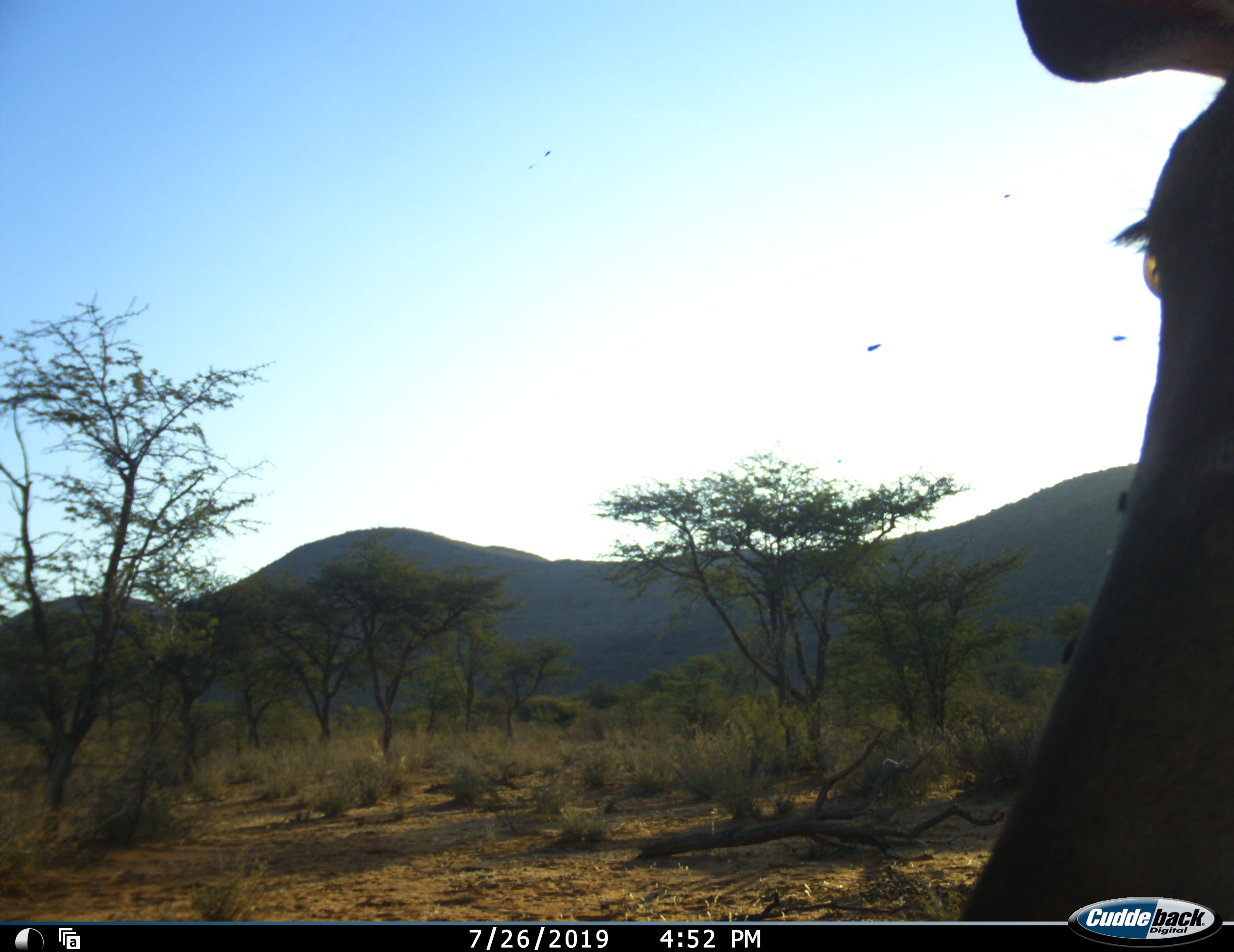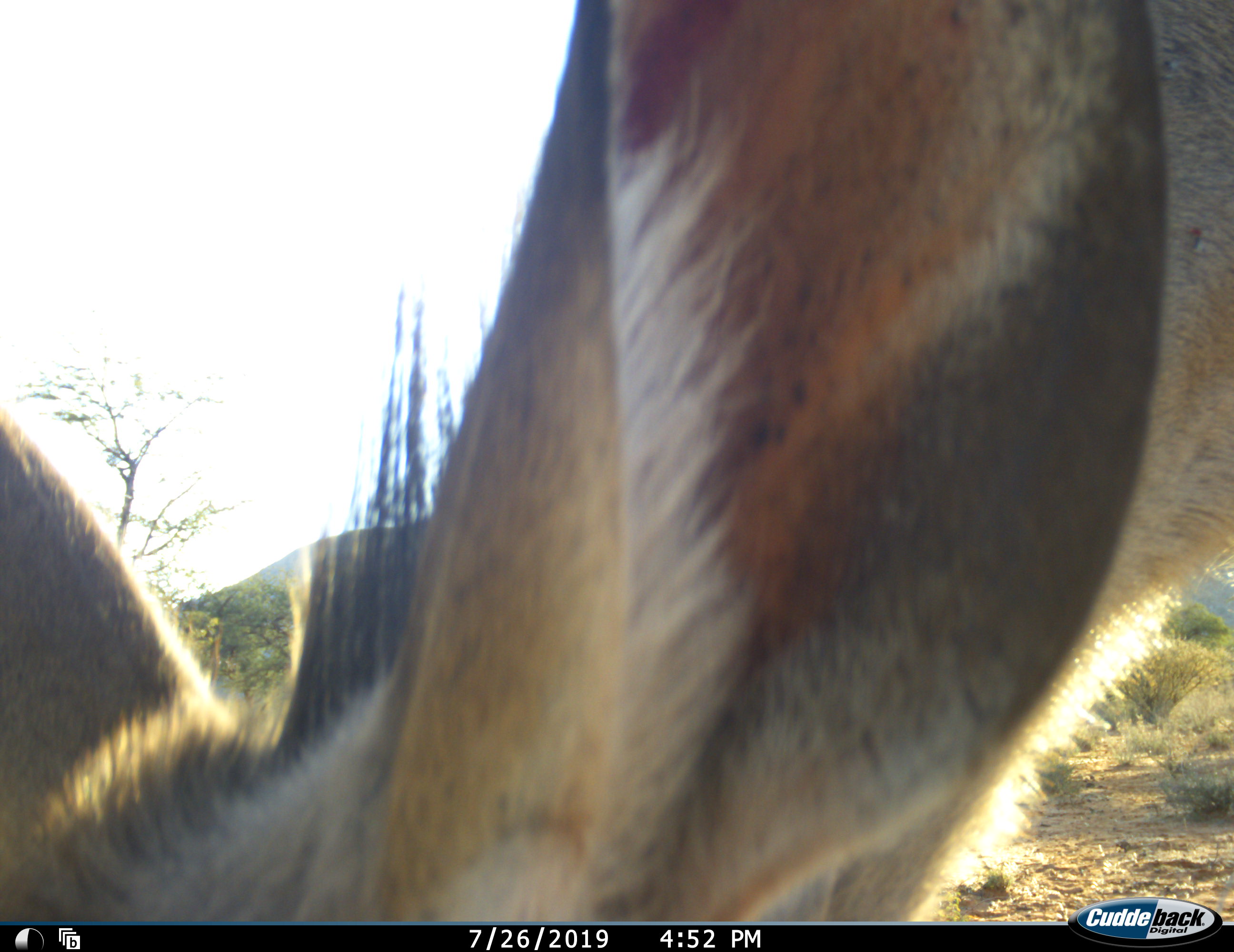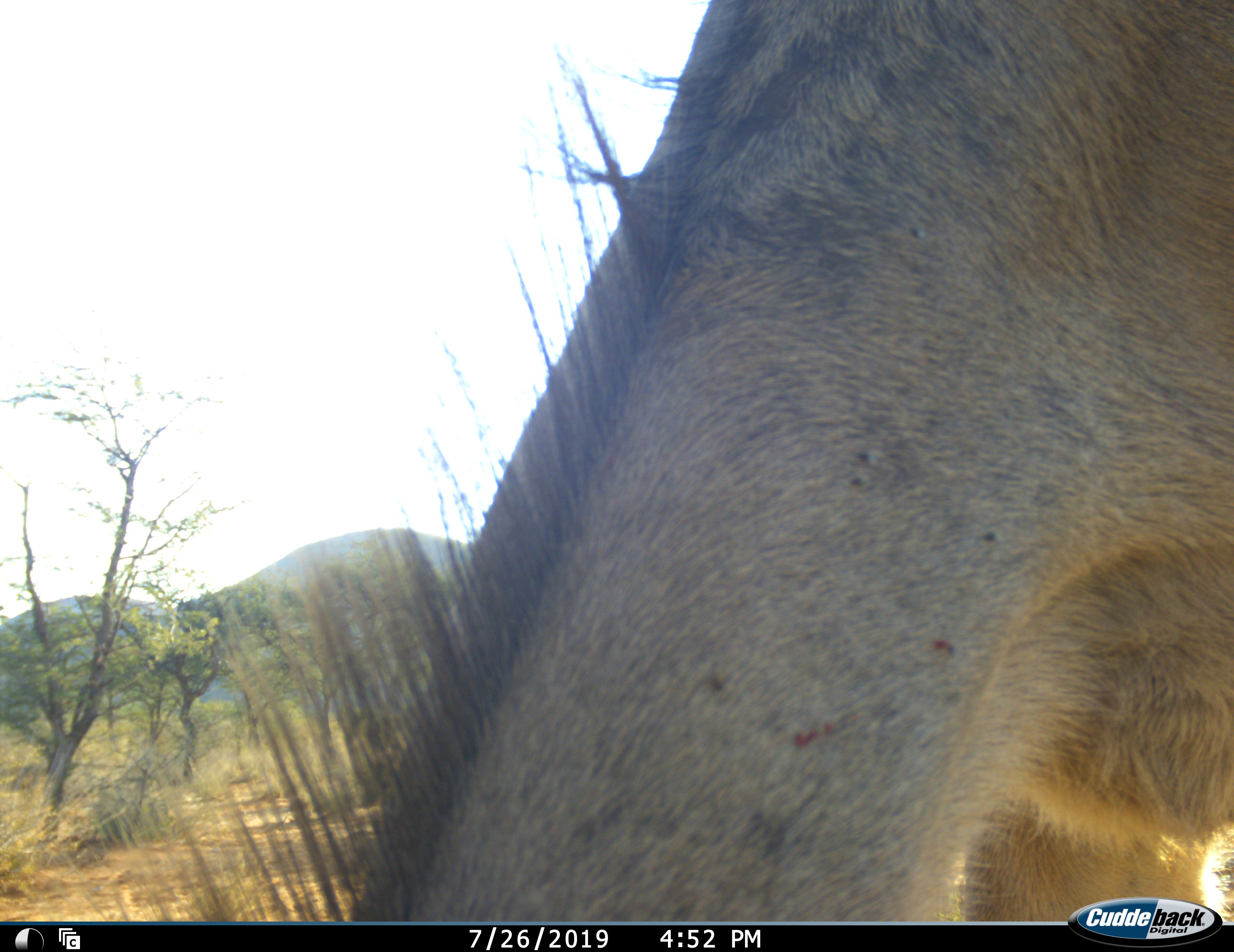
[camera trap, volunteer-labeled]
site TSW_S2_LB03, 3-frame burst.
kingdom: Animalia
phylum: Chordata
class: Mammalia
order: Artiodactyla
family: Bovidae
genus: Tragelaphus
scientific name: Tragelaphus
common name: kudu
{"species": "kudu (Tragelaphus)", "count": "1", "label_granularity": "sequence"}